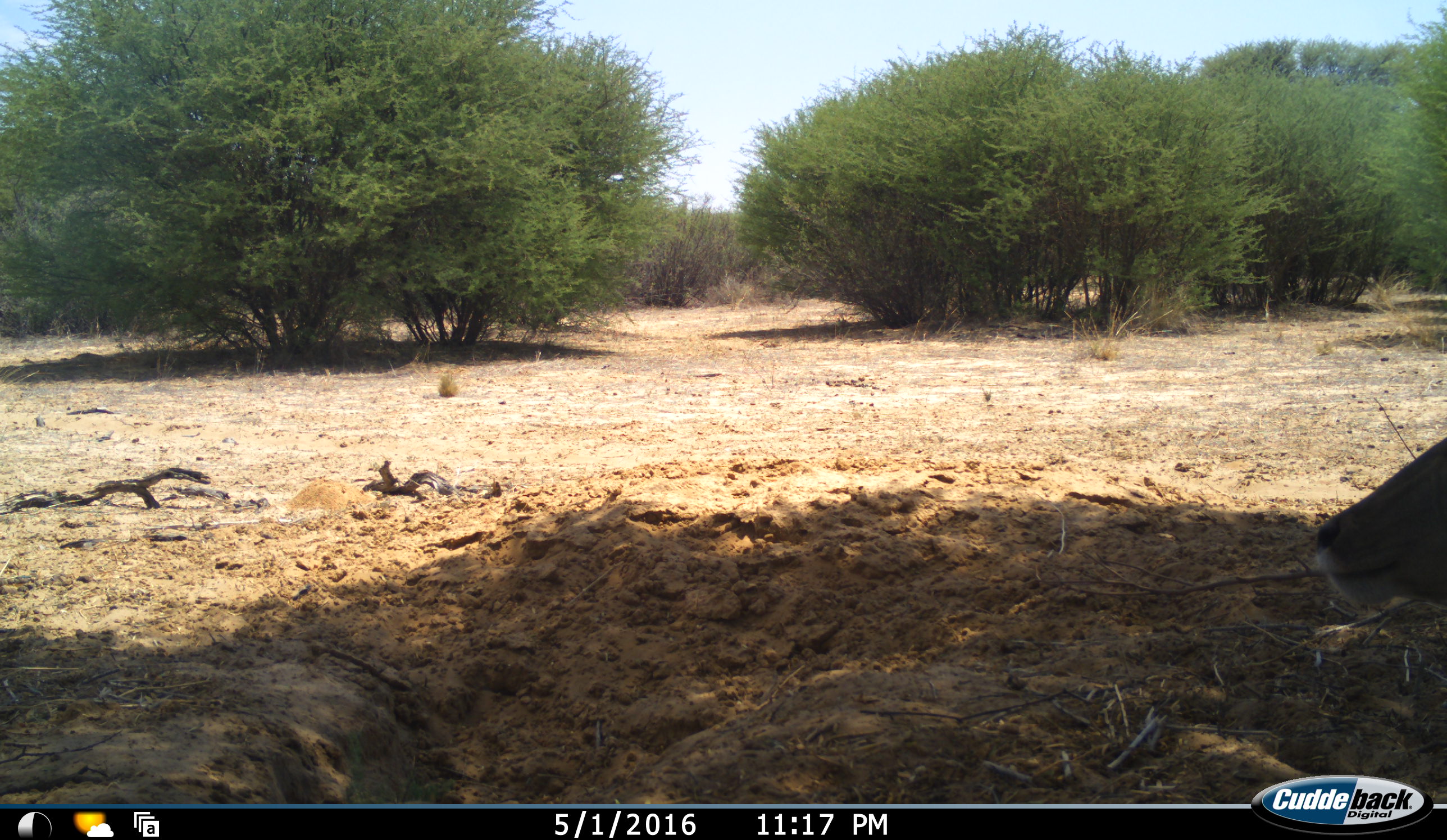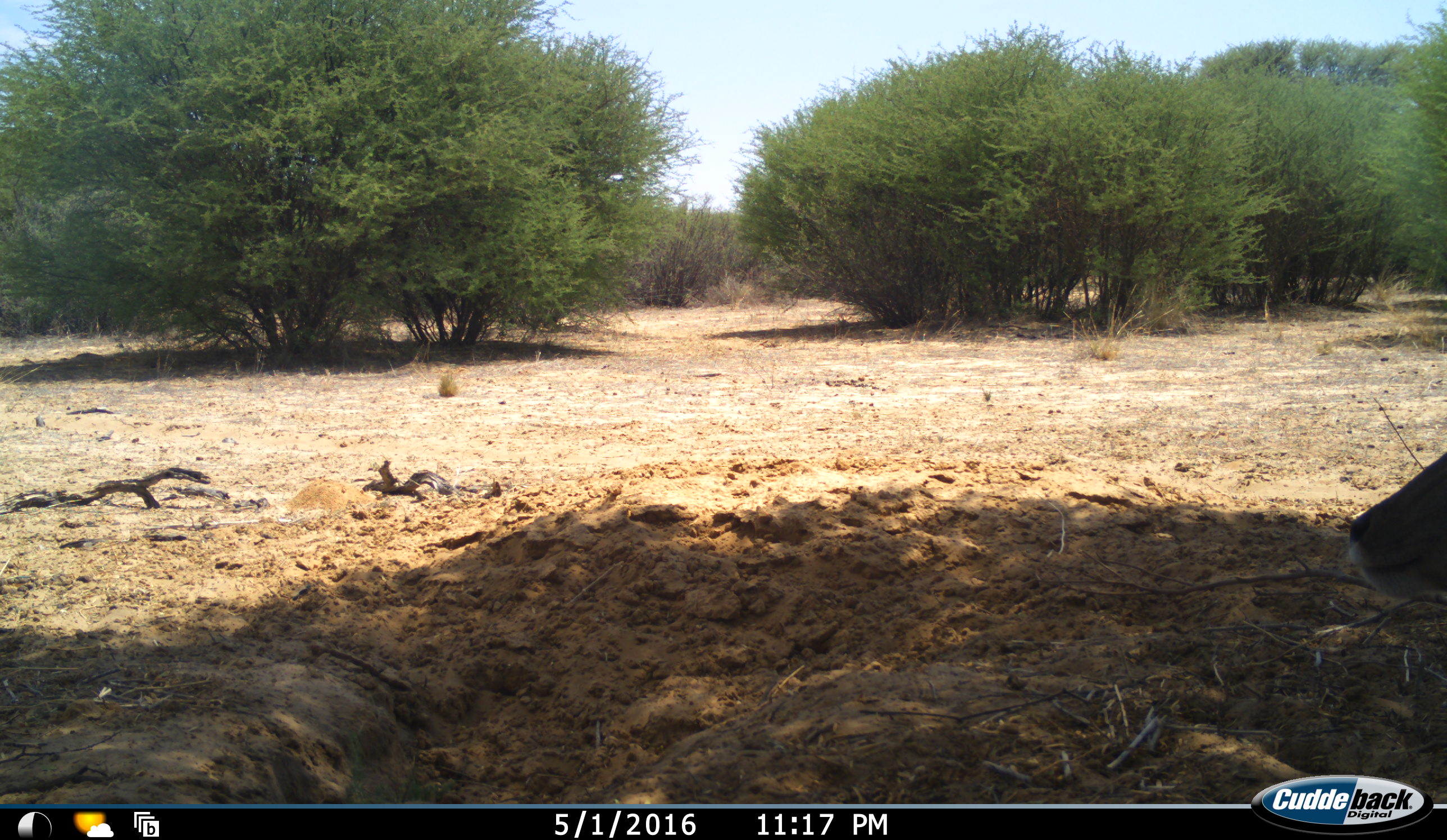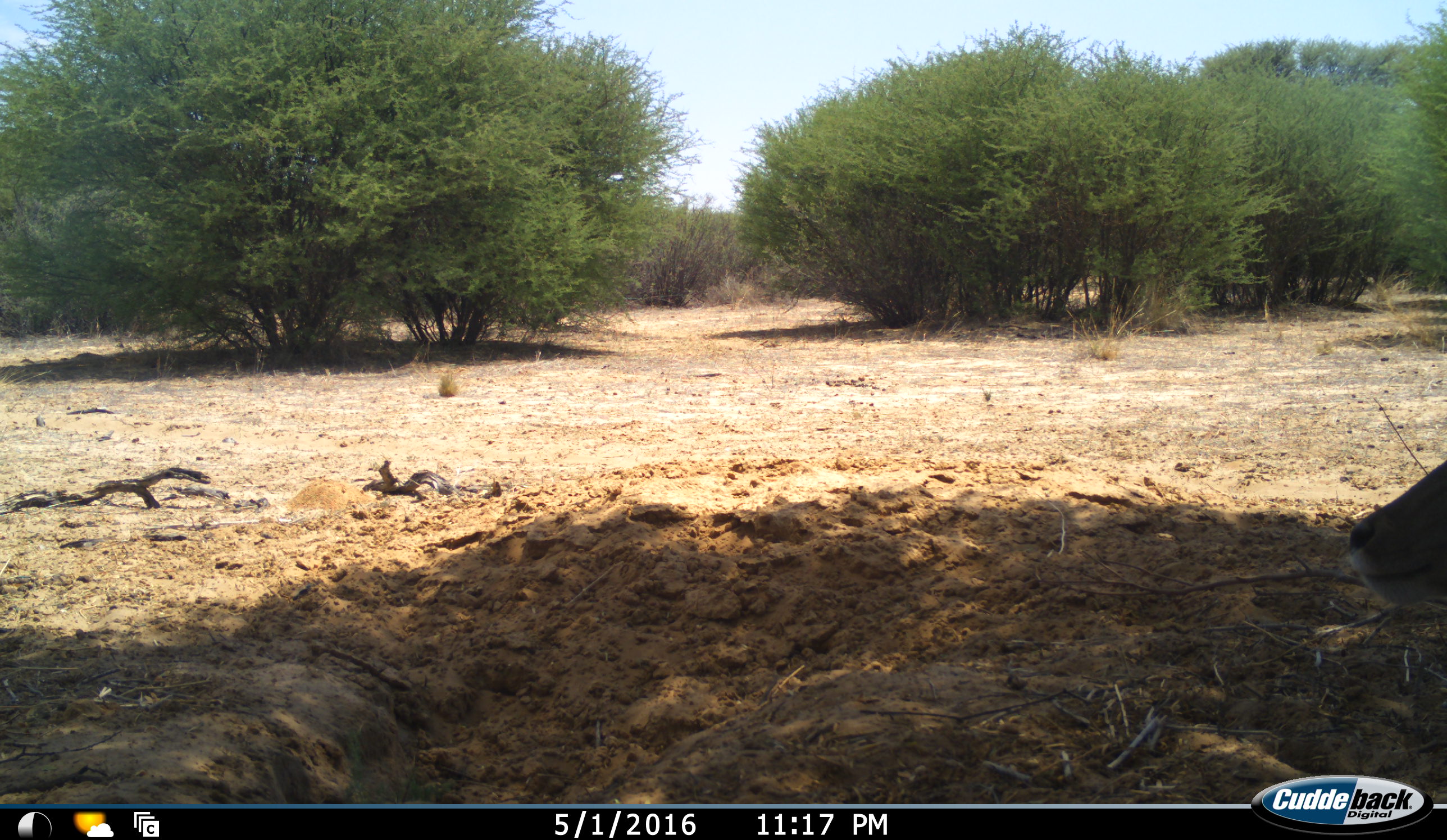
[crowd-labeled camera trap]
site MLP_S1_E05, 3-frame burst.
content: unidentified animal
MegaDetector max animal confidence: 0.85